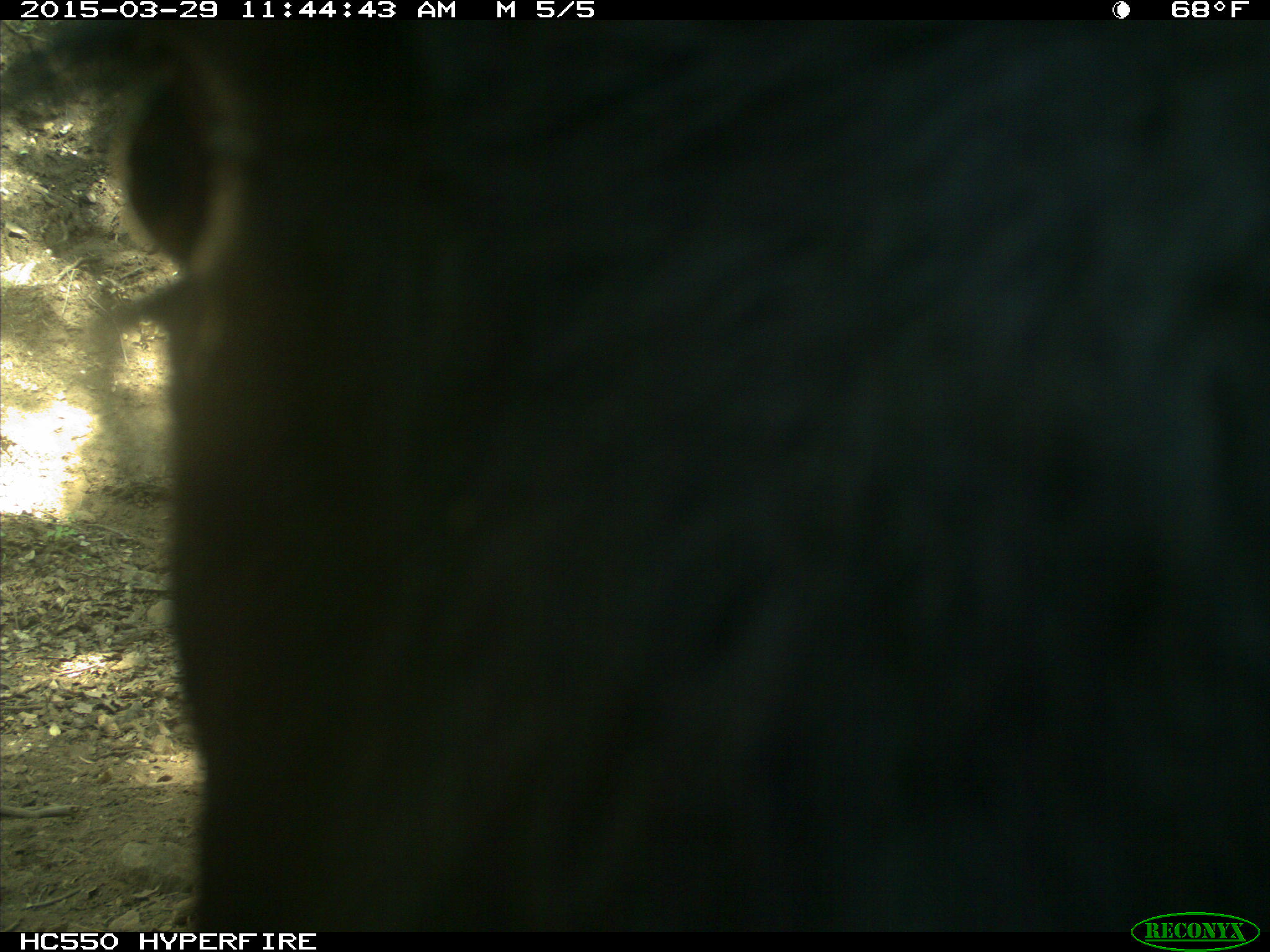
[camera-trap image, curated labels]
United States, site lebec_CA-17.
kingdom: Animalia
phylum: Chordata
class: Mammalia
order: Artiodactyla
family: Bovidae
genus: Bos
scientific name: Bos taurus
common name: domestic cow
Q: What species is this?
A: Bos taurus (domestic cow).